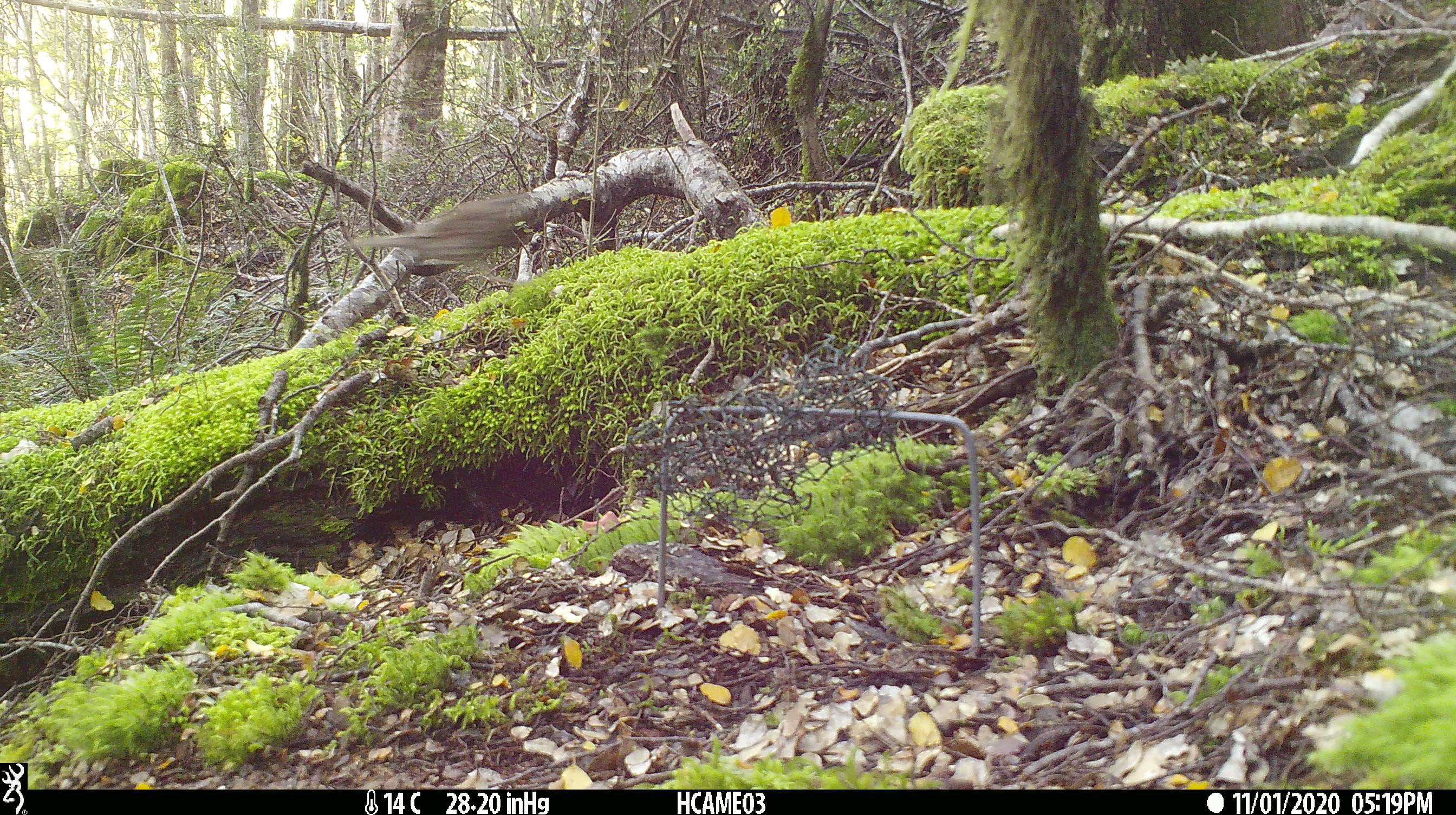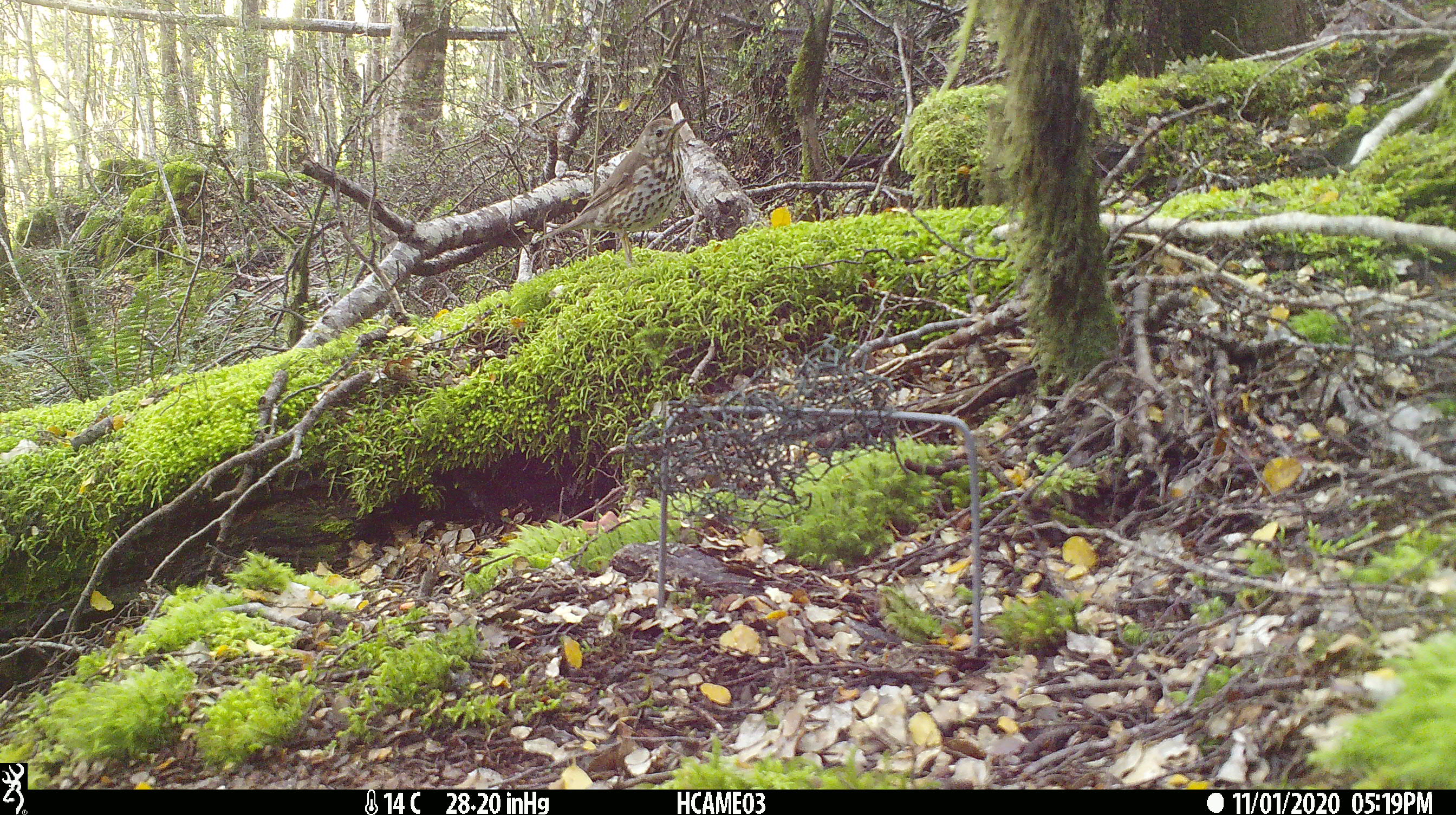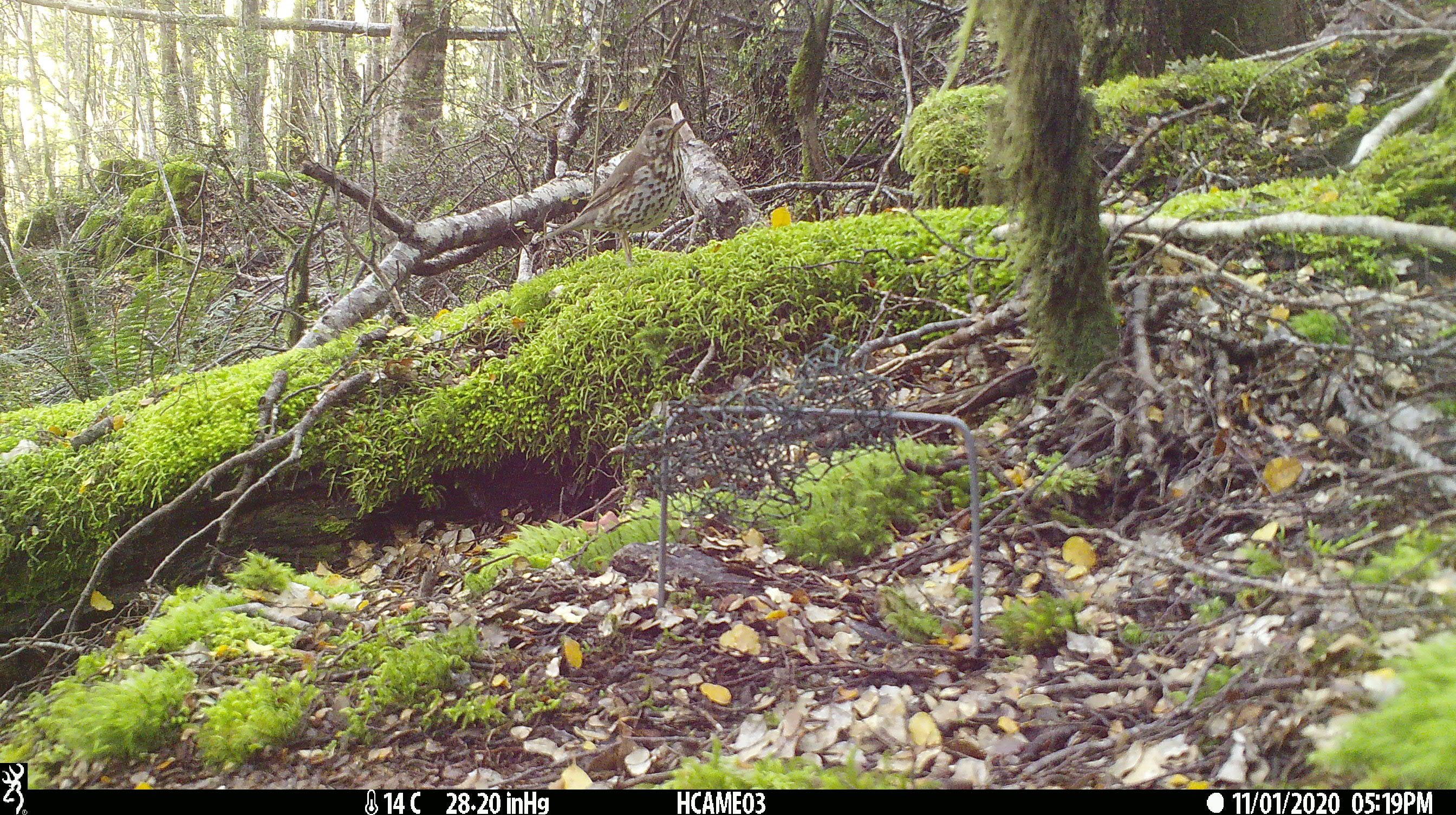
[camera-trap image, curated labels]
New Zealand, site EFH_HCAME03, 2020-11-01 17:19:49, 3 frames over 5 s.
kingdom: Animalia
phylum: Chordata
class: Aves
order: Passeriformes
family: Turdidae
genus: Turdus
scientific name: Turdus philomelos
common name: song thrush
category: thrush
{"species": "thrush (song thrush) (Turdus philomelos)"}